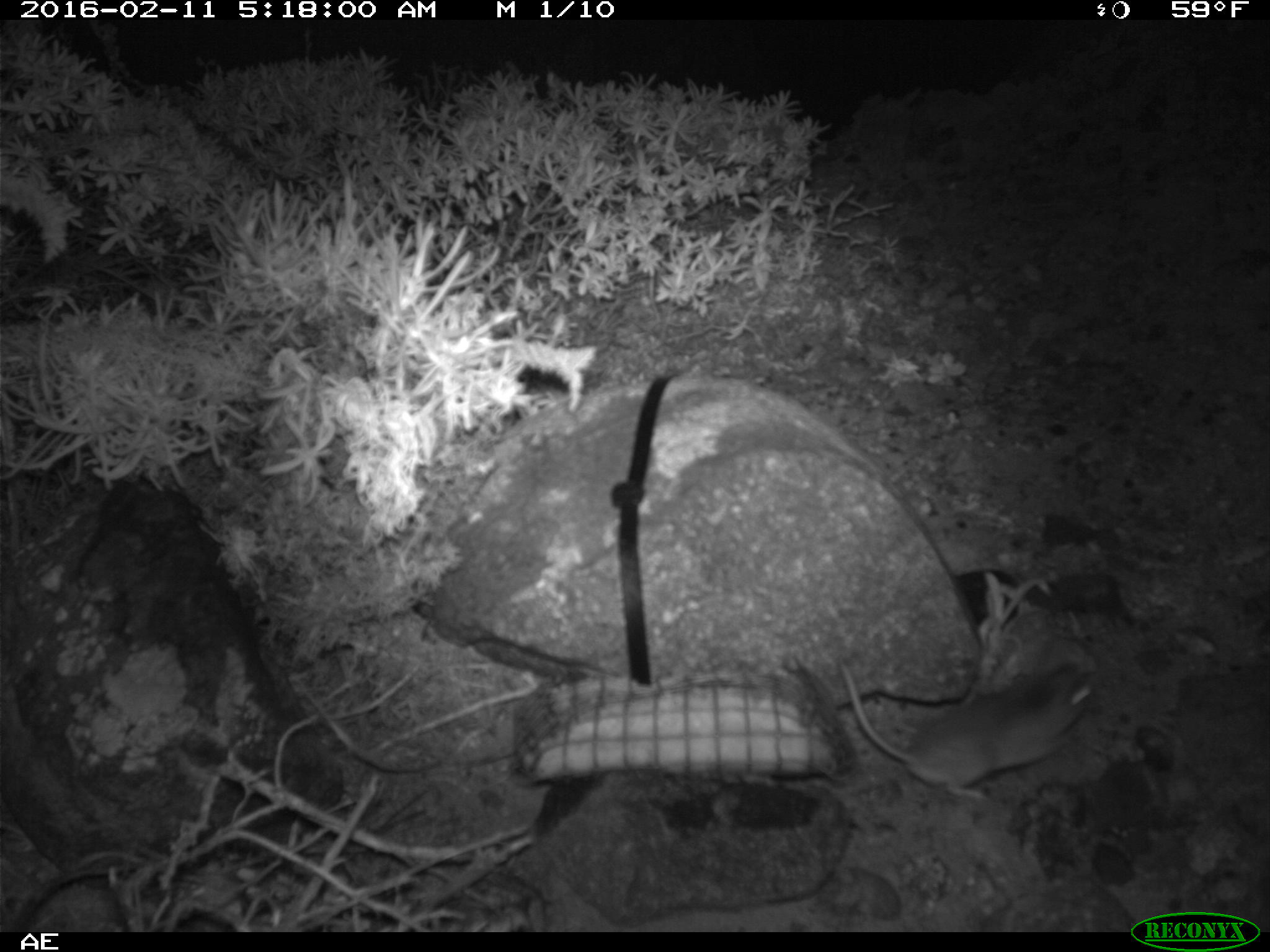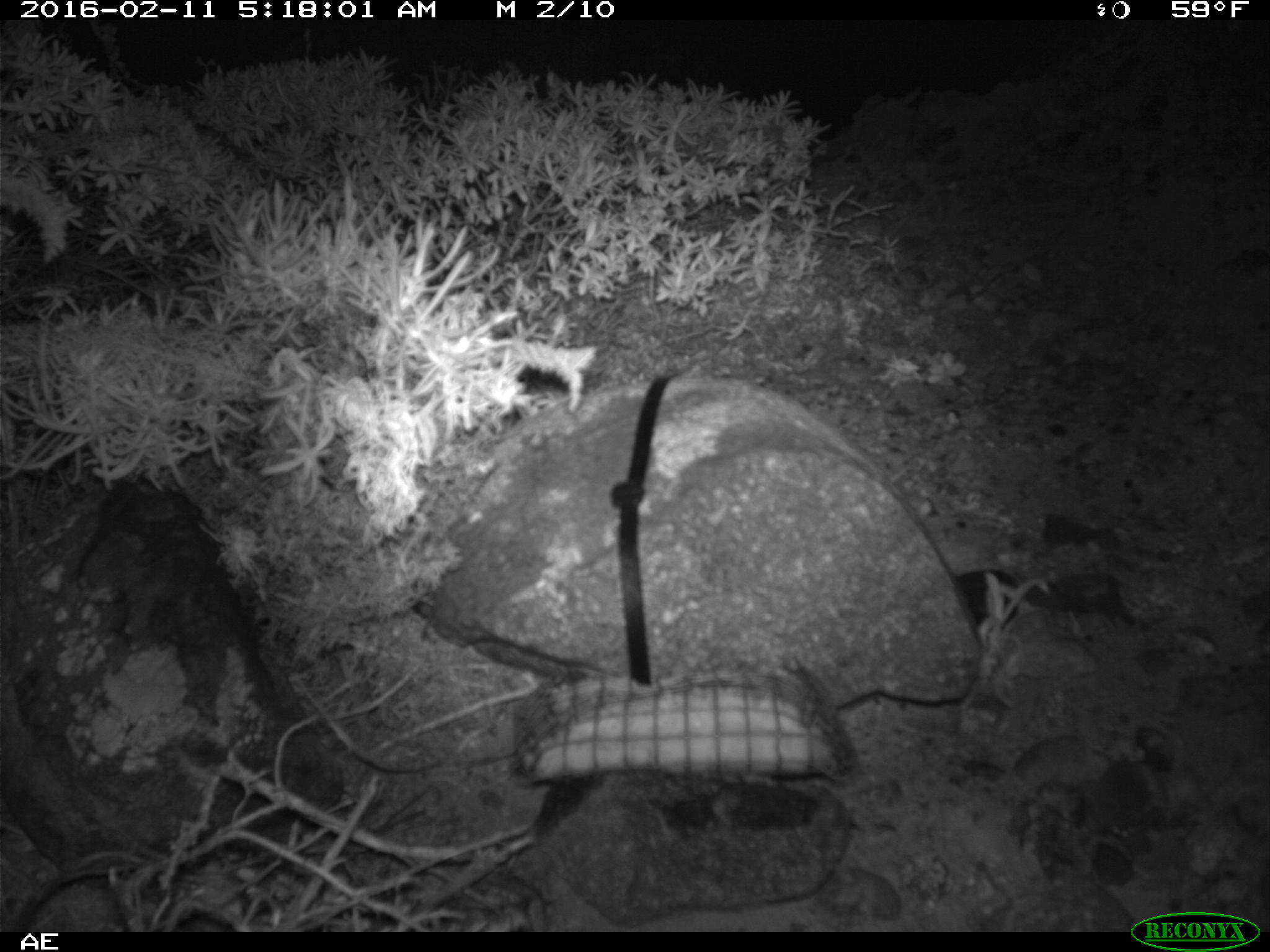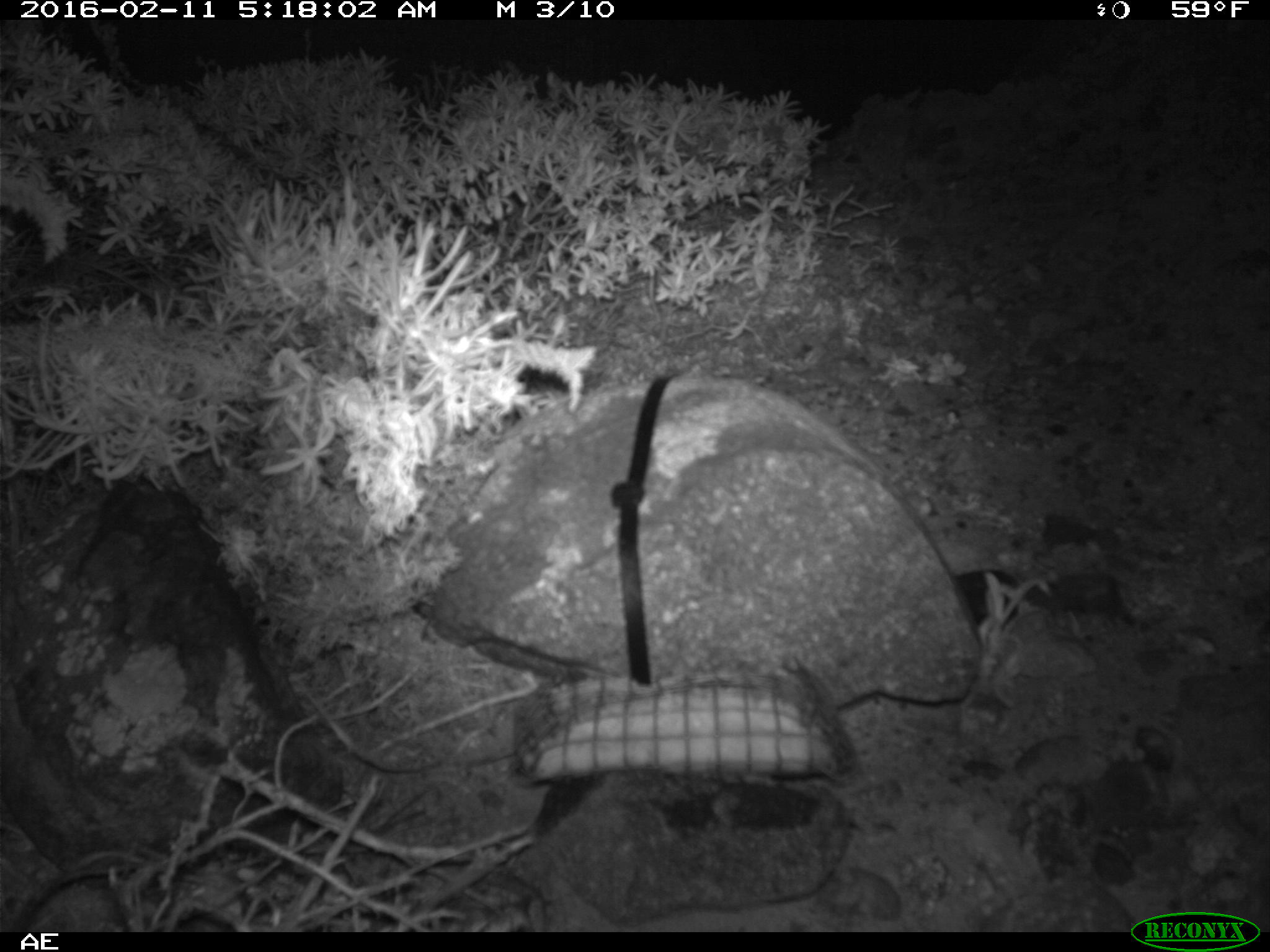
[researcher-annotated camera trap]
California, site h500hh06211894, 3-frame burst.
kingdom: Animalia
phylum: Chordata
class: Mammalia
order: Rodentia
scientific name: Rodentia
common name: rodent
Rodent (Rodentia).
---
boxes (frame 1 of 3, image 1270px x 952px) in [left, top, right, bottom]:
rodent: [837, 657, 1097, 803]